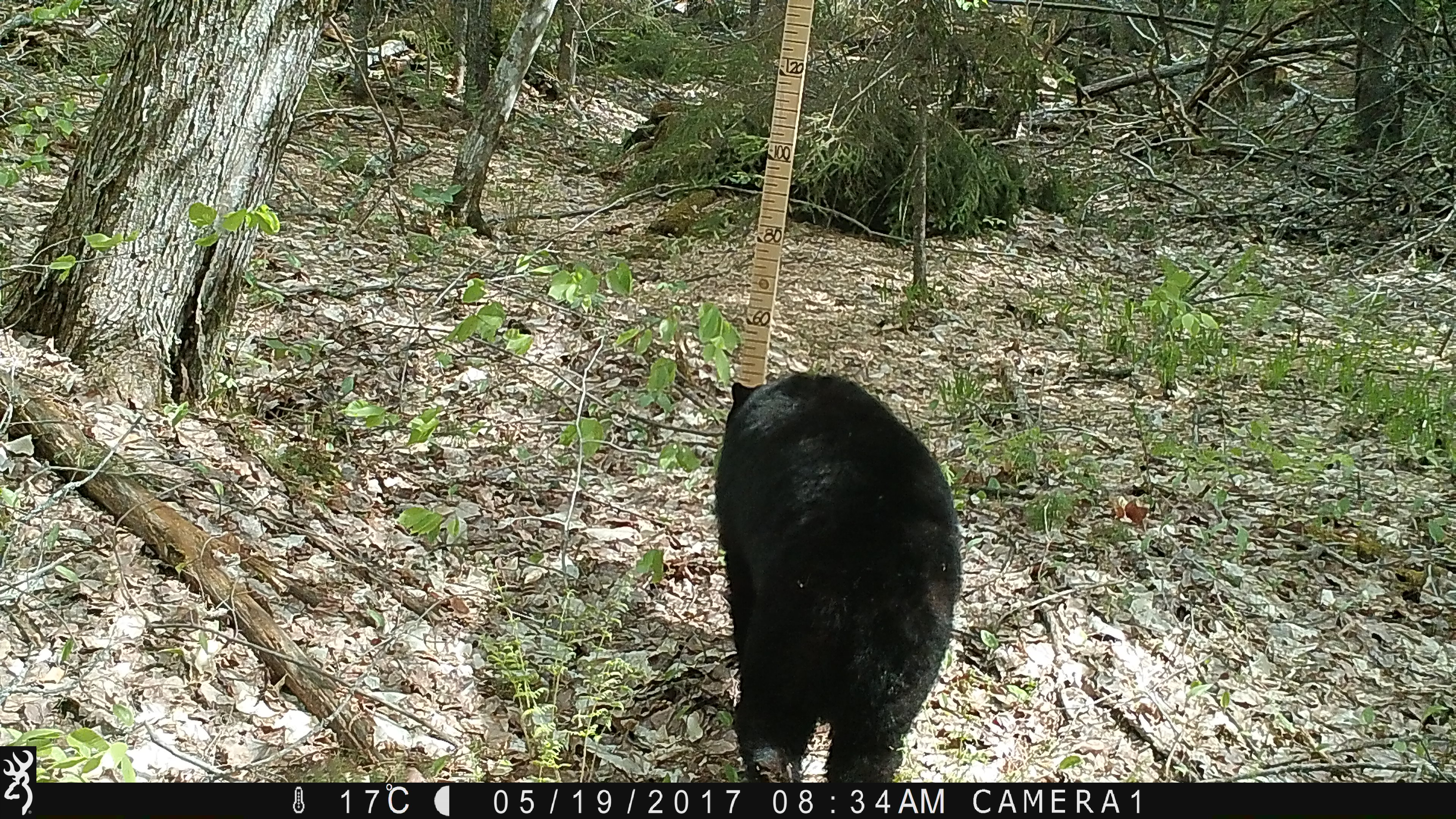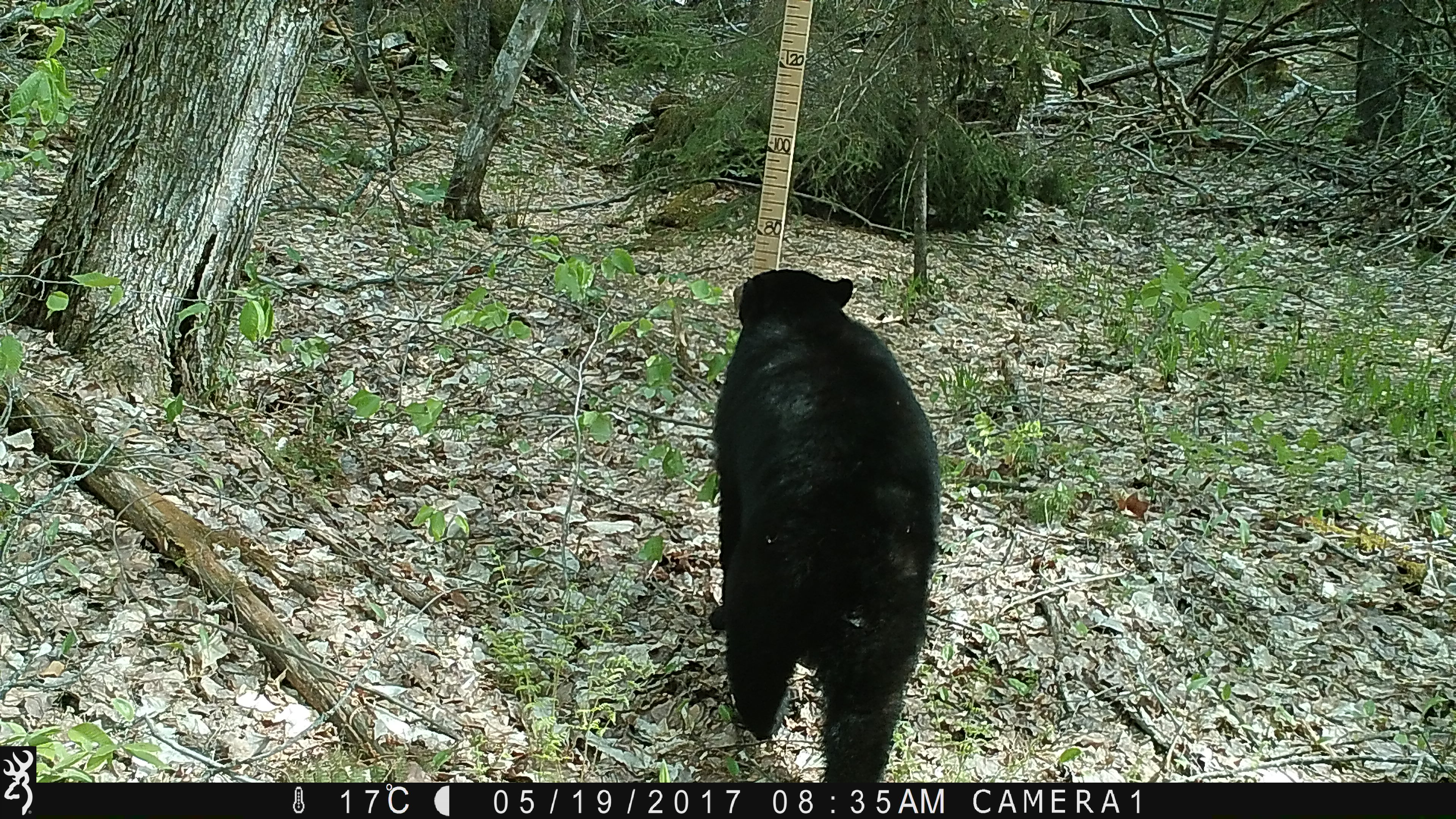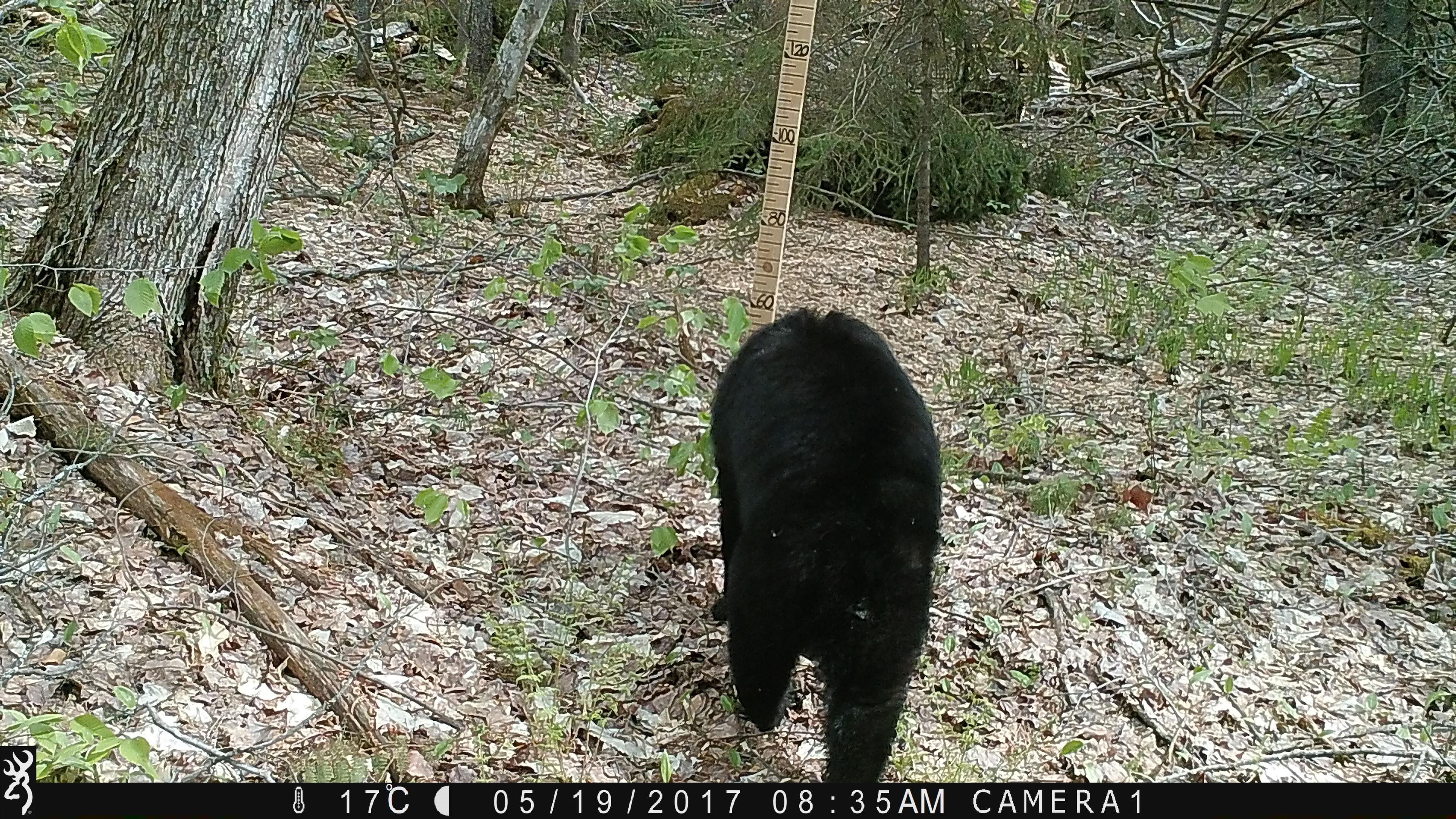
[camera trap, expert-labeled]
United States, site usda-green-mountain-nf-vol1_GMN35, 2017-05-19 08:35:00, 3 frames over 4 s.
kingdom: Animalia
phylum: Chordata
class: Mammalia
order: Carnivora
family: Ursidae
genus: Ursus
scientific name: Ursus americanus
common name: black bear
Black bear (Ursus americanus).